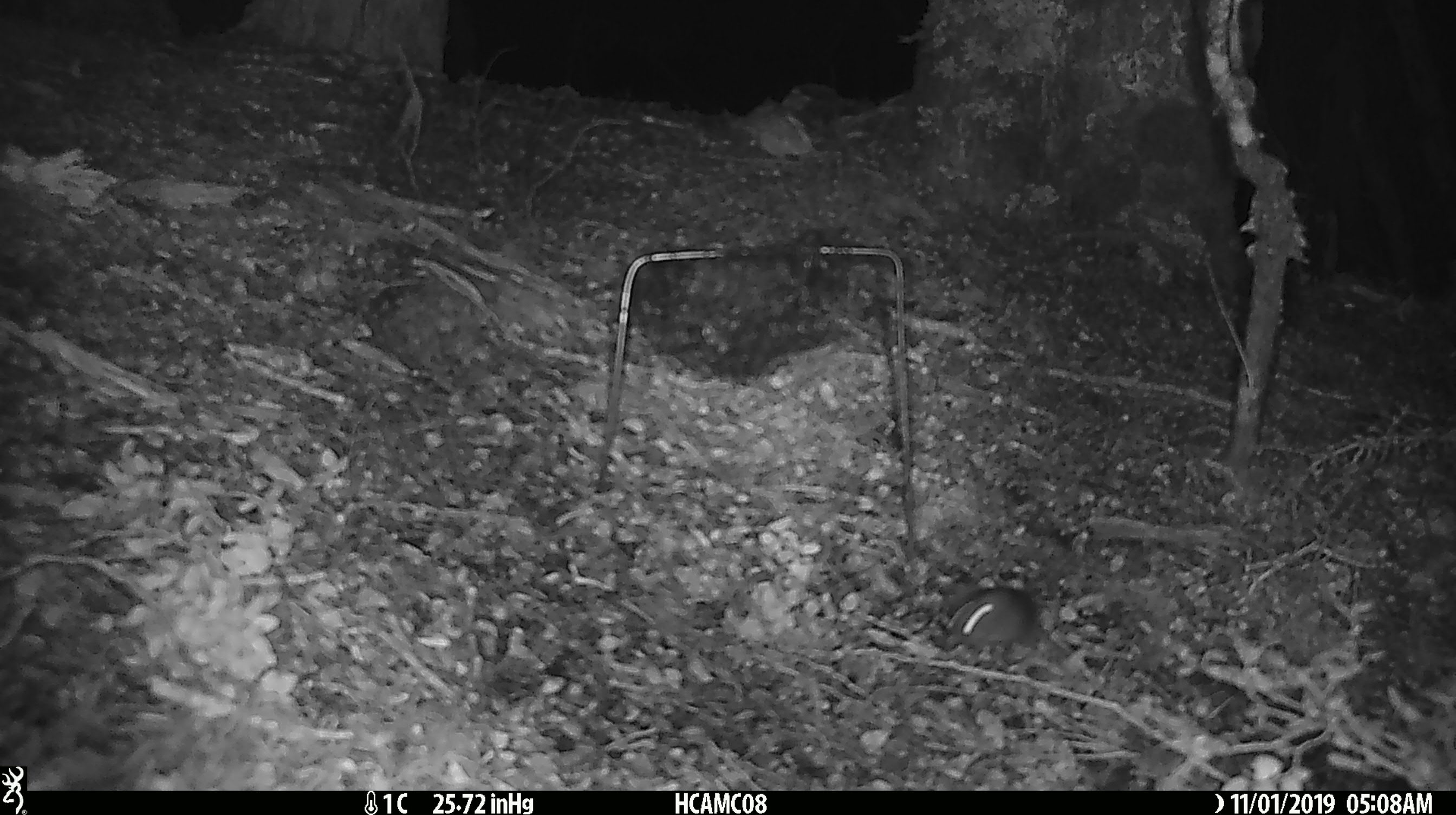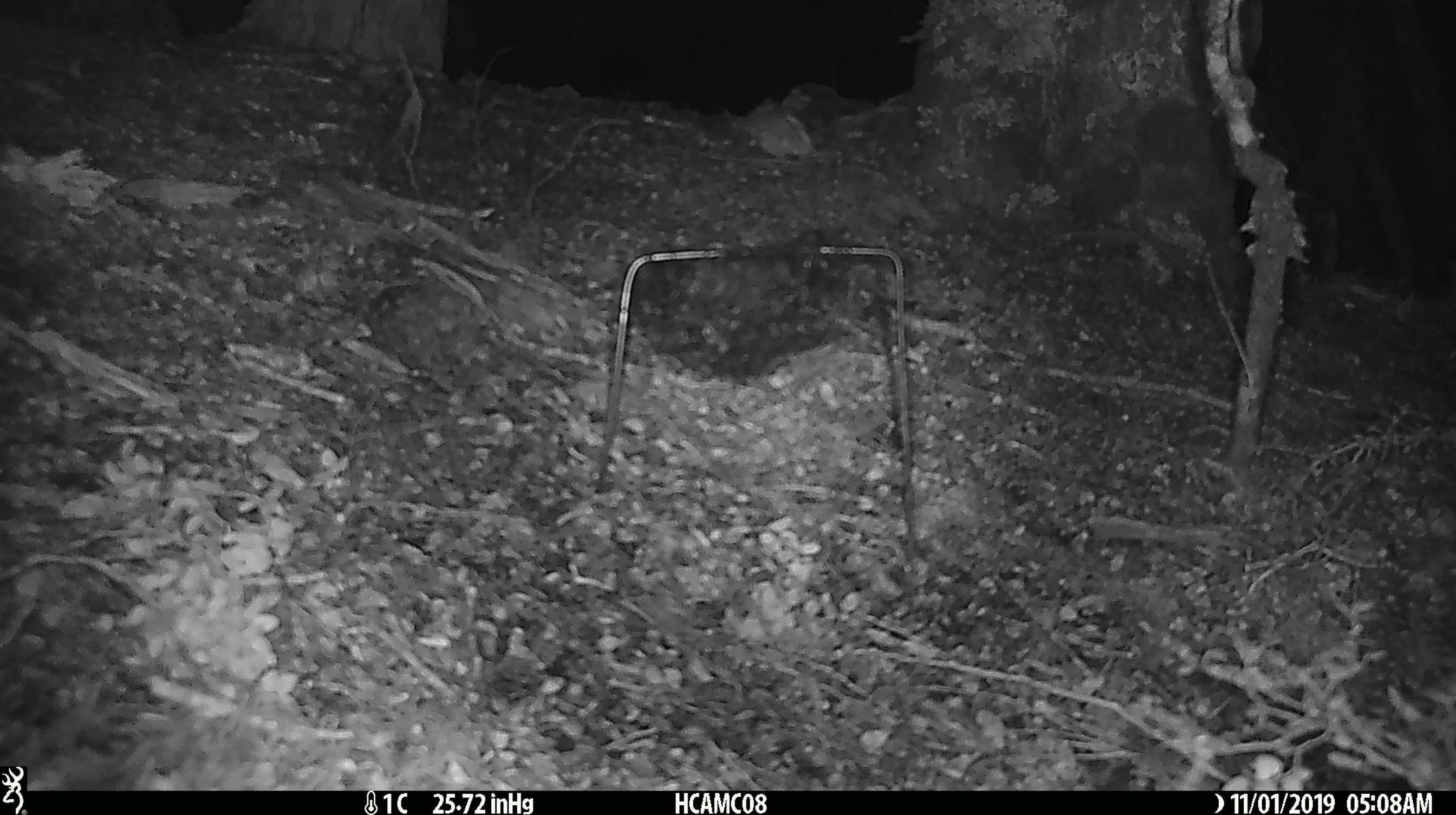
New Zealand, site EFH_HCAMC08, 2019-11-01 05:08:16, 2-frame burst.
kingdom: Animalia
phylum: Chordata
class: Mammalia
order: Rodentia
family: Muridae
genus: Mus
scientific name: Mus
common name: mouse